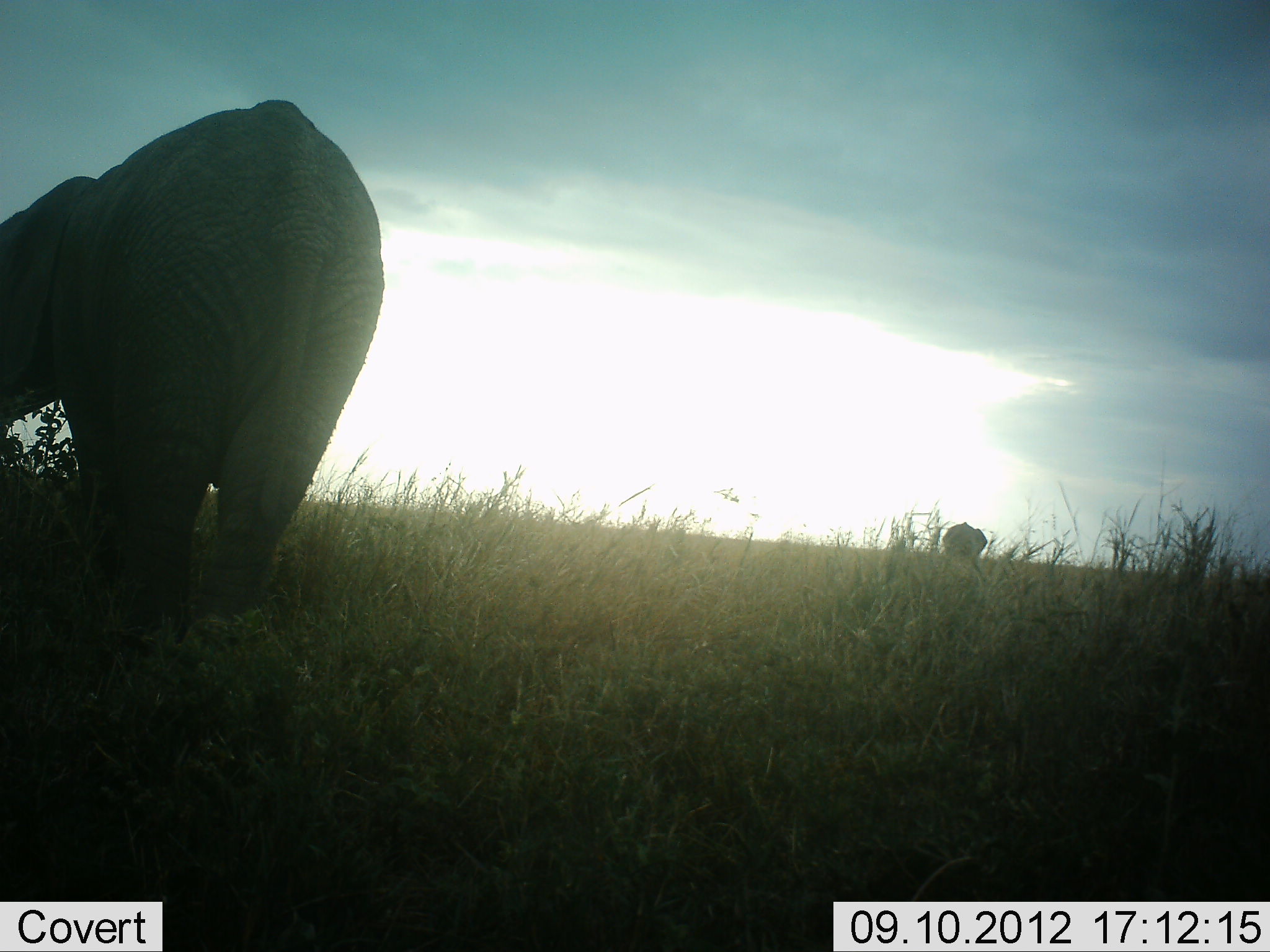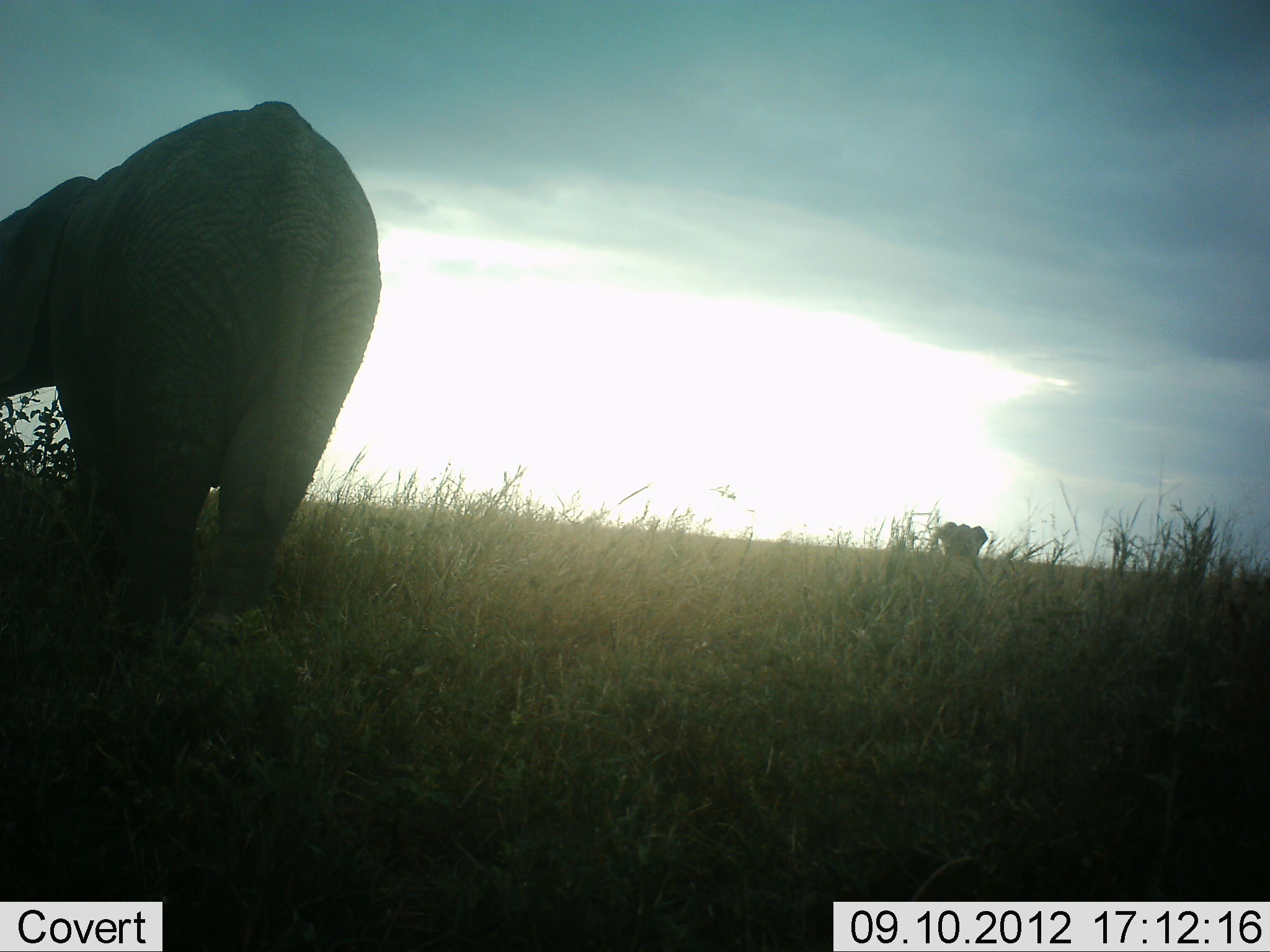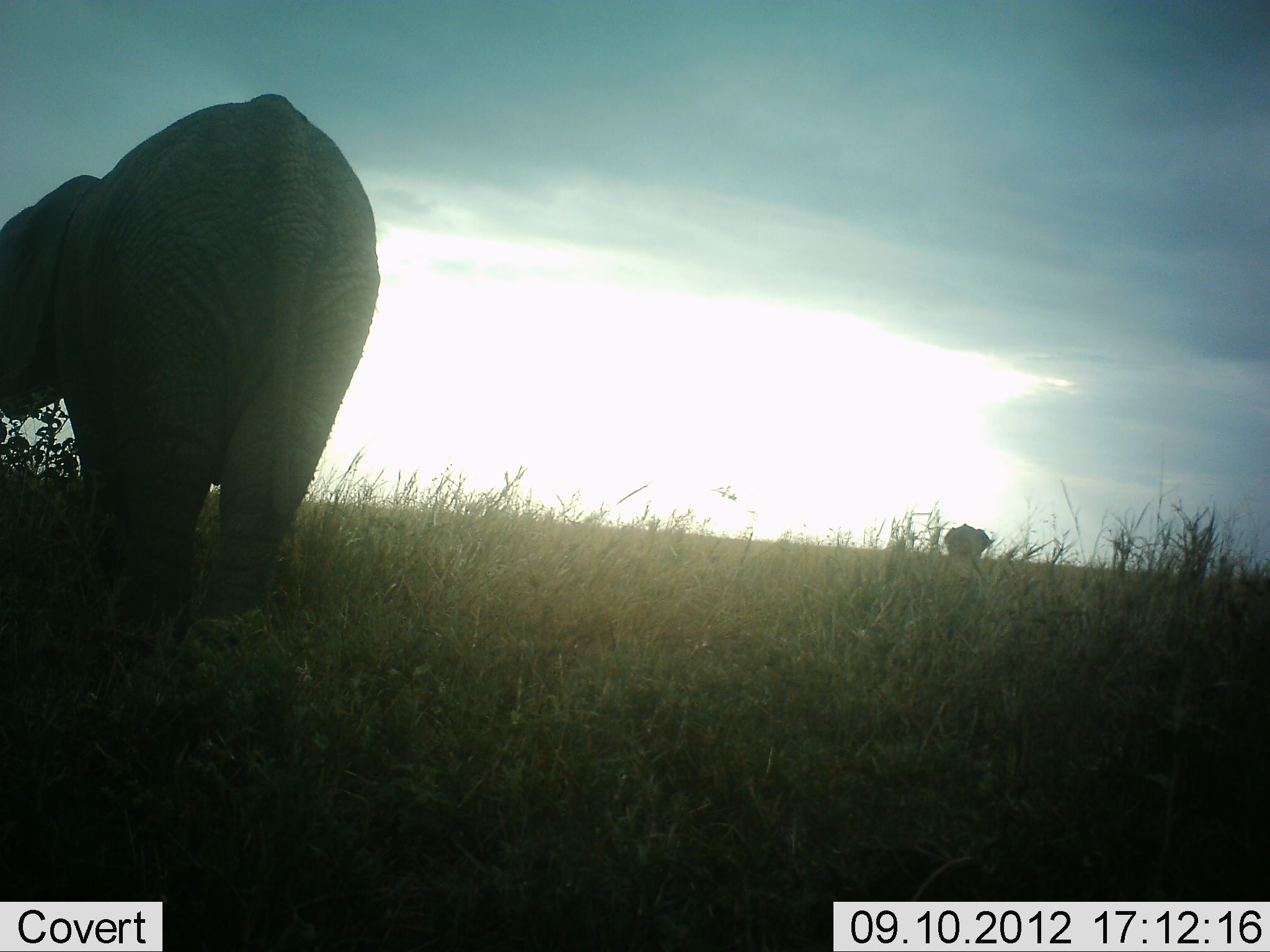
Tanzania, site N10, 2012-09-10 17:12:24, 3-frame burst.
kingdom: Animalia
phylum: Chordata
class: Mammalia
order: Proboscidea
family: Elephantidae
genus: Loxodonta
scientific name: Loxodonta africana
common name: african bush elephant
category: elephant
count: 2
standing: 50%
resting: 0%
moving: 20%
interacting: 0%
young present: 0%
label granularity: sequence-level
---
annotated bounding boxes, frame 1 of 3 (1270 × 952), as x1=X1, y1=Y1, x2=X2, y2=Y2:
animal: x1=0, y1=97, x2=388, y2=651; x1=940, y1=519, x2=987, y2=561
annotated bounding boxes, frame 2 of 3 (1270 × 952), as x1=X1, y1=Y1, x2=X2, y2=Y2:
animal: x1=0, y1=101, x2=383, y2=682; x1=932, y1=521, x2=988, y2=562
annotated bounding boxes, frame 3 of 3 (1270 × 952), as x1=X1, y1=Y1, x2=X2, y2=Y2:
animal: x1=1, y1=91, x2=381, y2=680; x1=944, y1=521, x2=993, y2=564